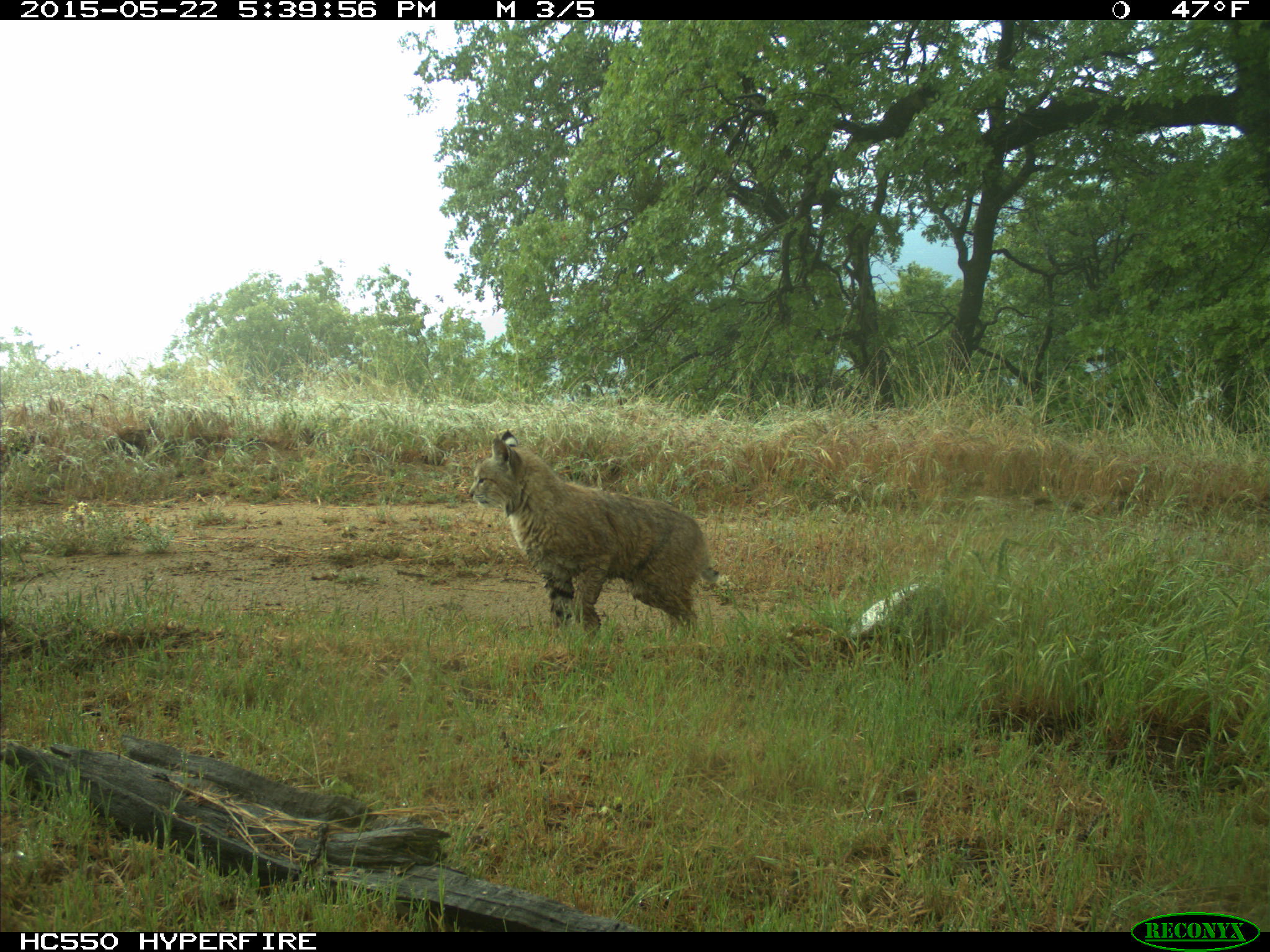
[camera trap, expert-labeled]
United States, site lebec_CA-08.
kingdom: Animalia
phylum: Chordata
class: Mammalia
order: Carnivora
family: Felidae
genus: Lynx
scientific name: Lynx rufus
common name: bobcat